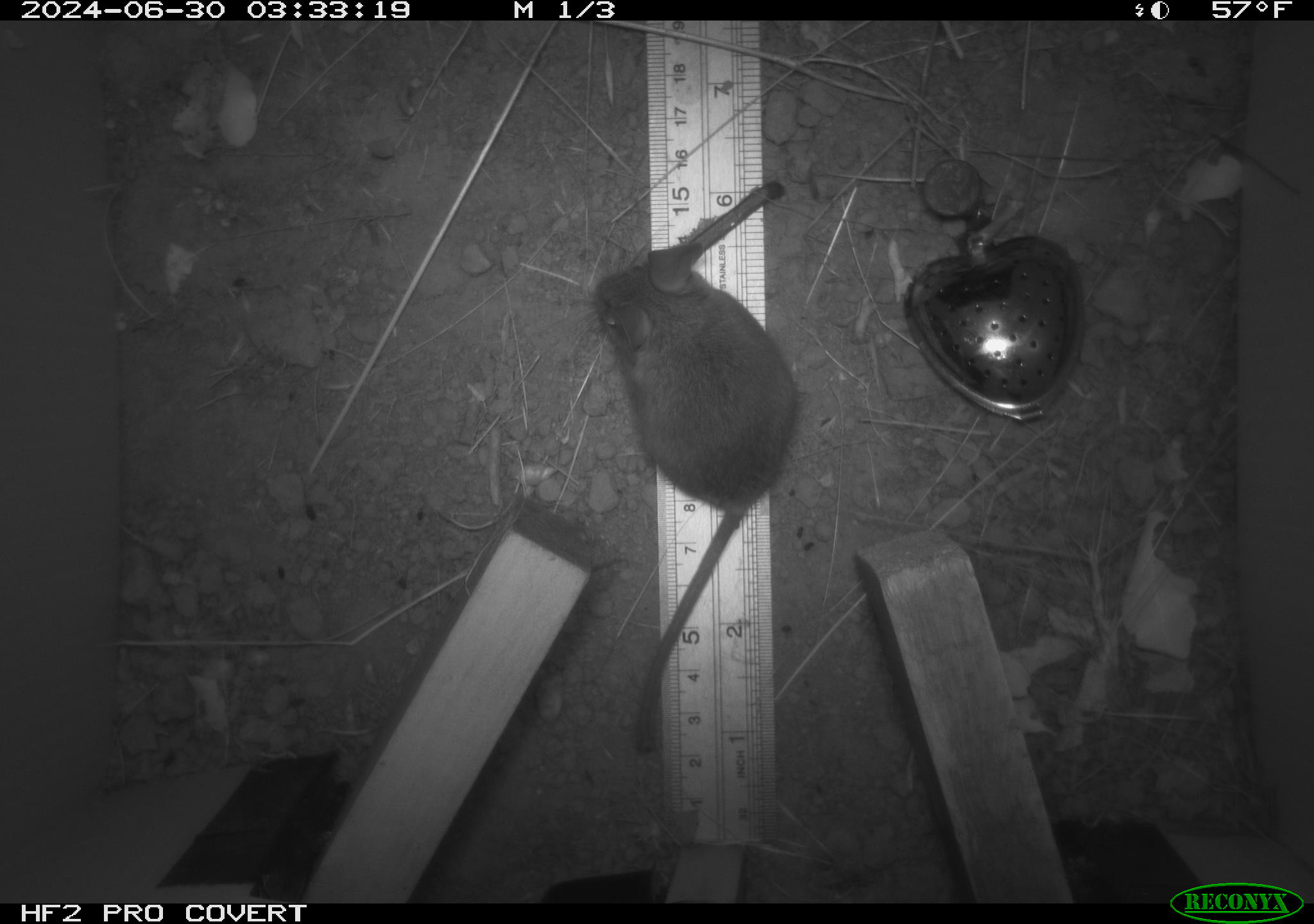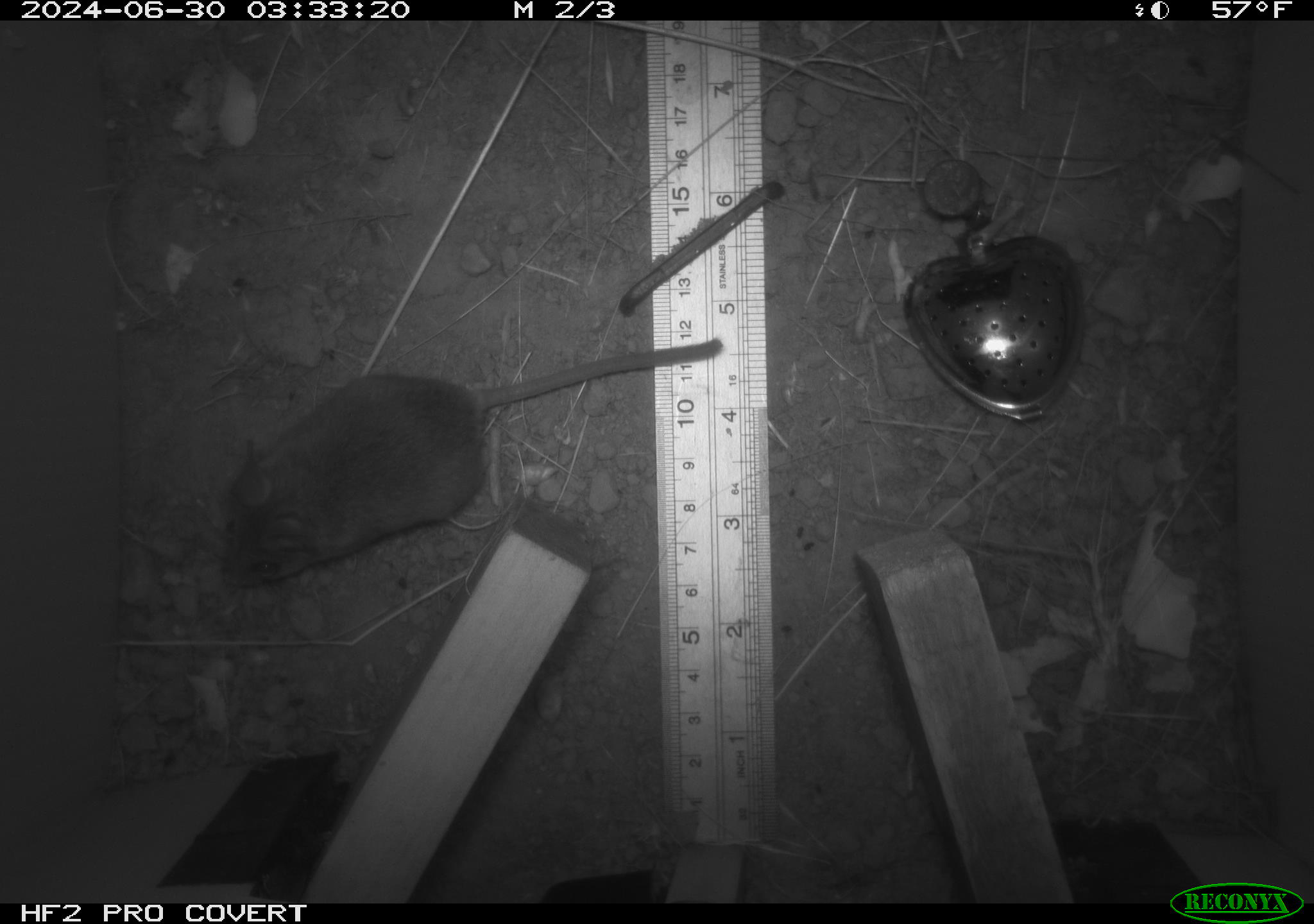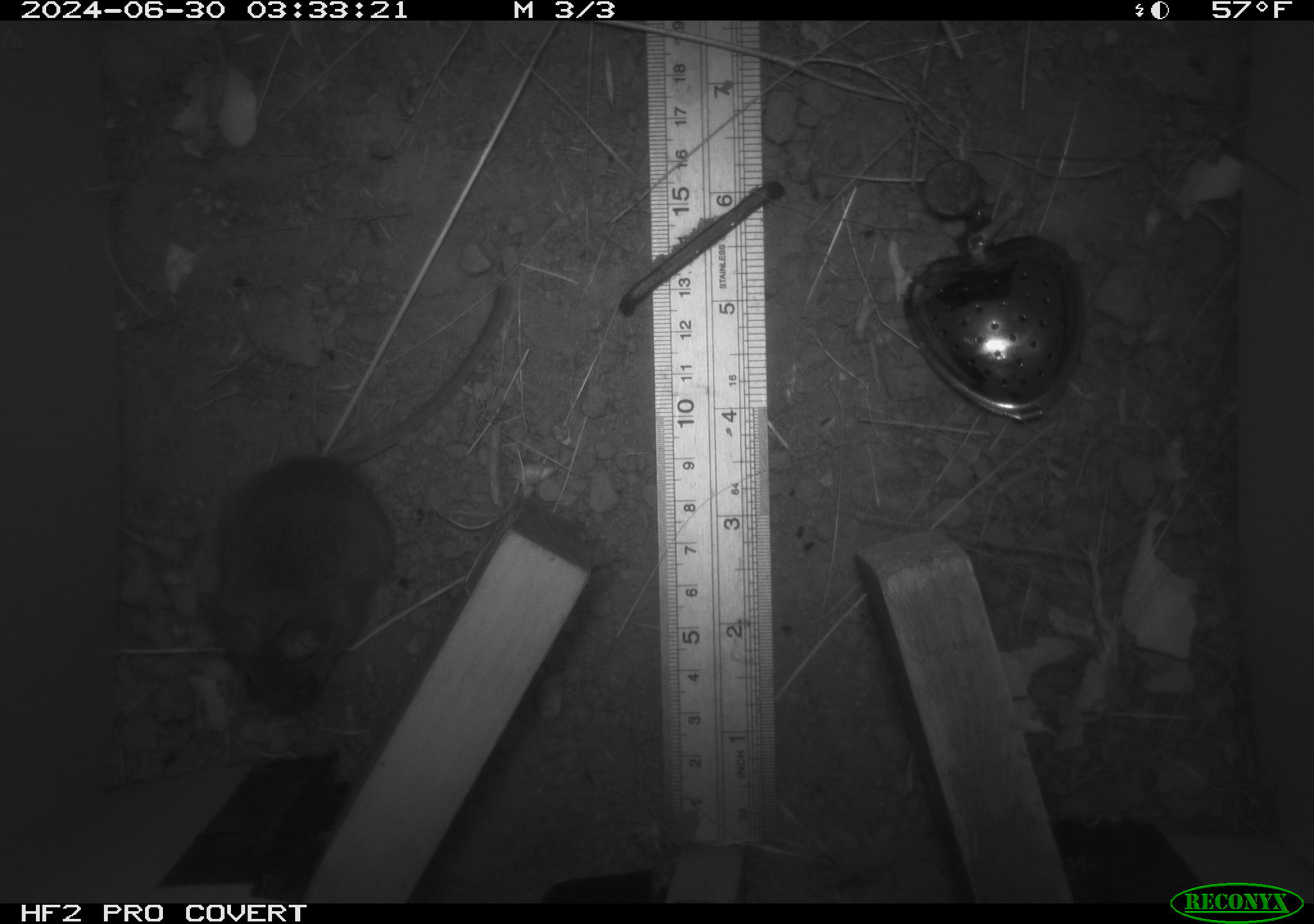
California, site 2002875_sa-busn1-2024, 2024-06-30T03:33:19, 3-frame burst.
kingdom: Animalia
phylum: Chordata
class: Mammalia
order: Rodentia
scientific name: Rodentia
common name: rodent